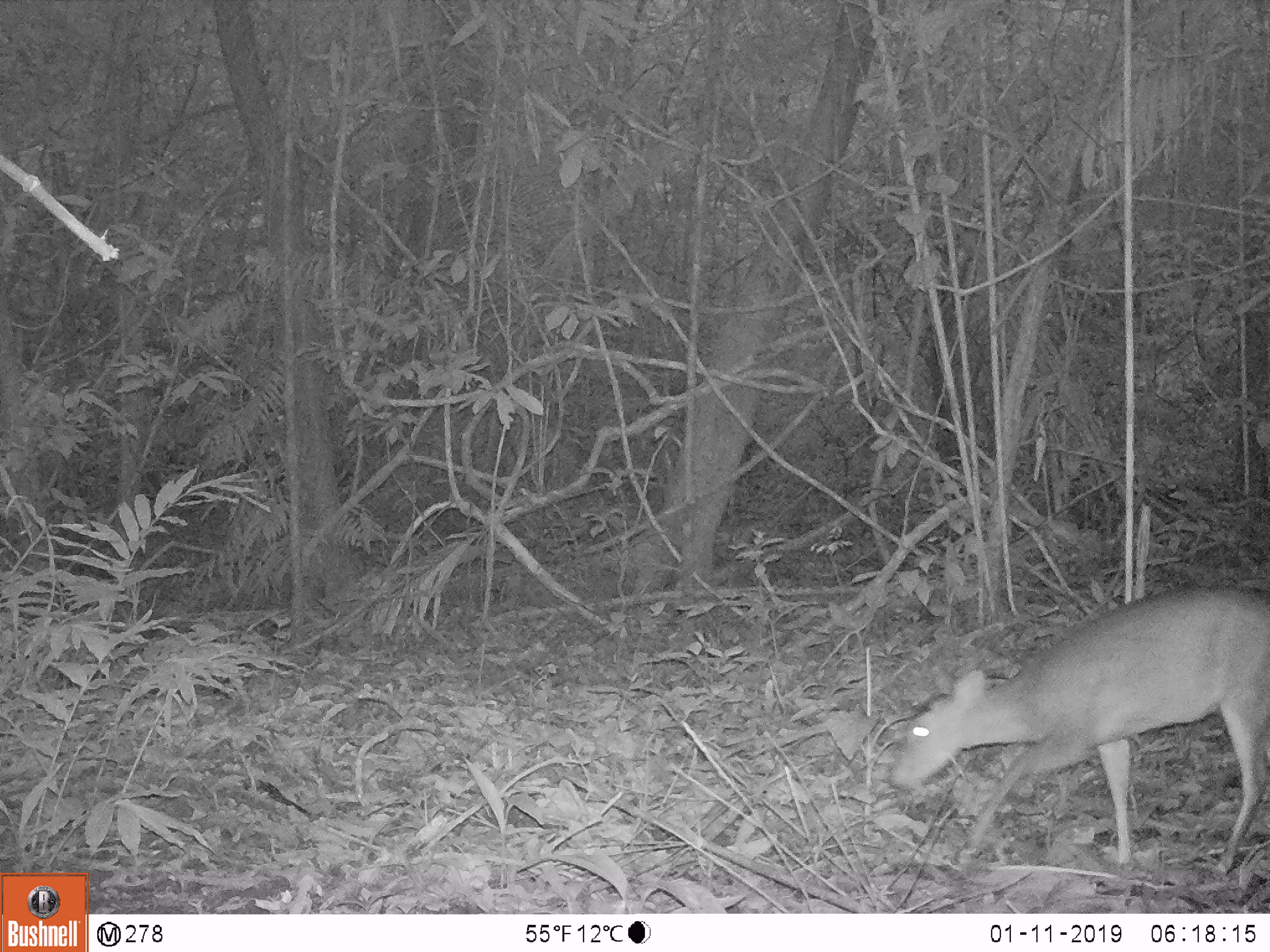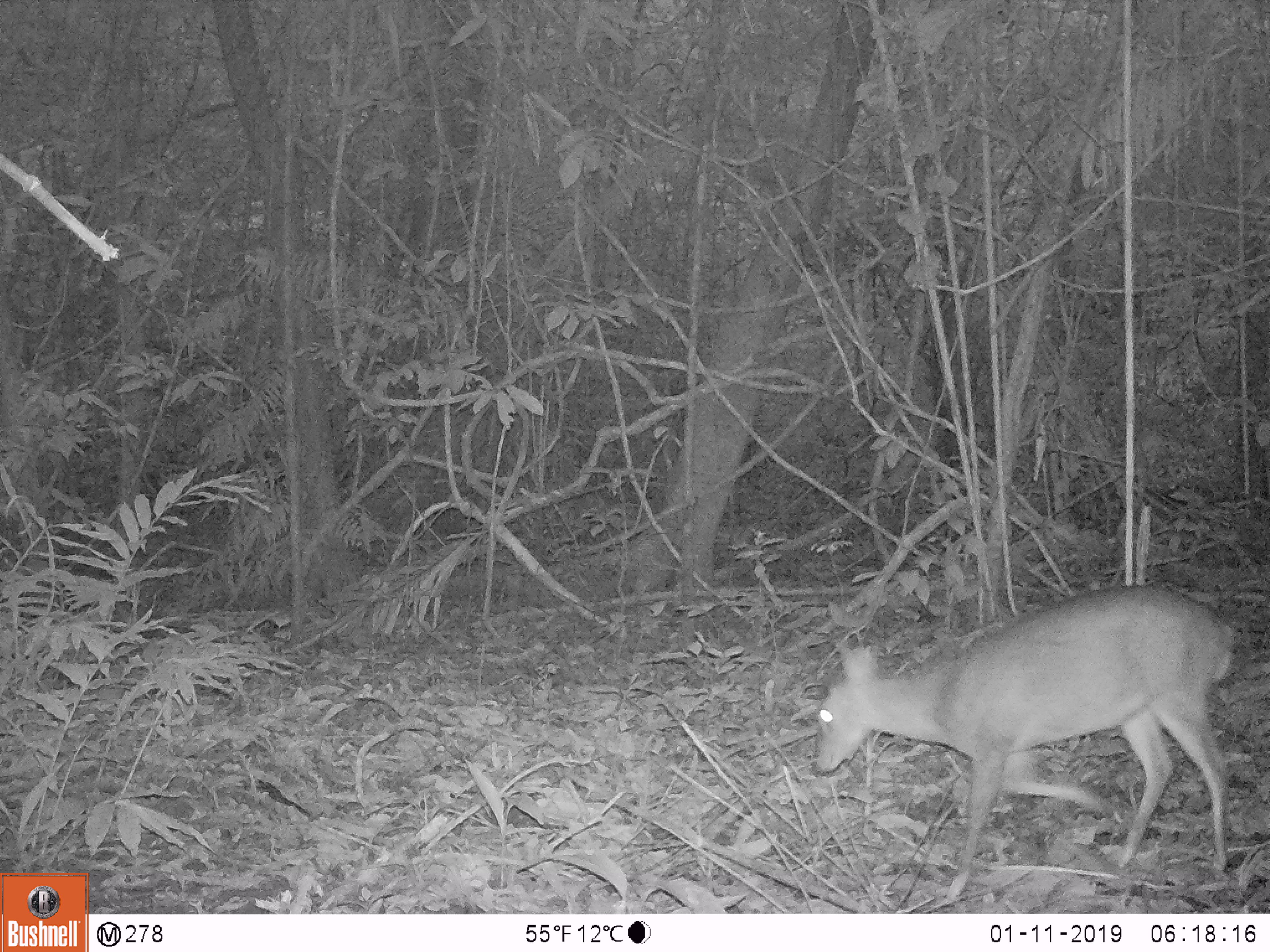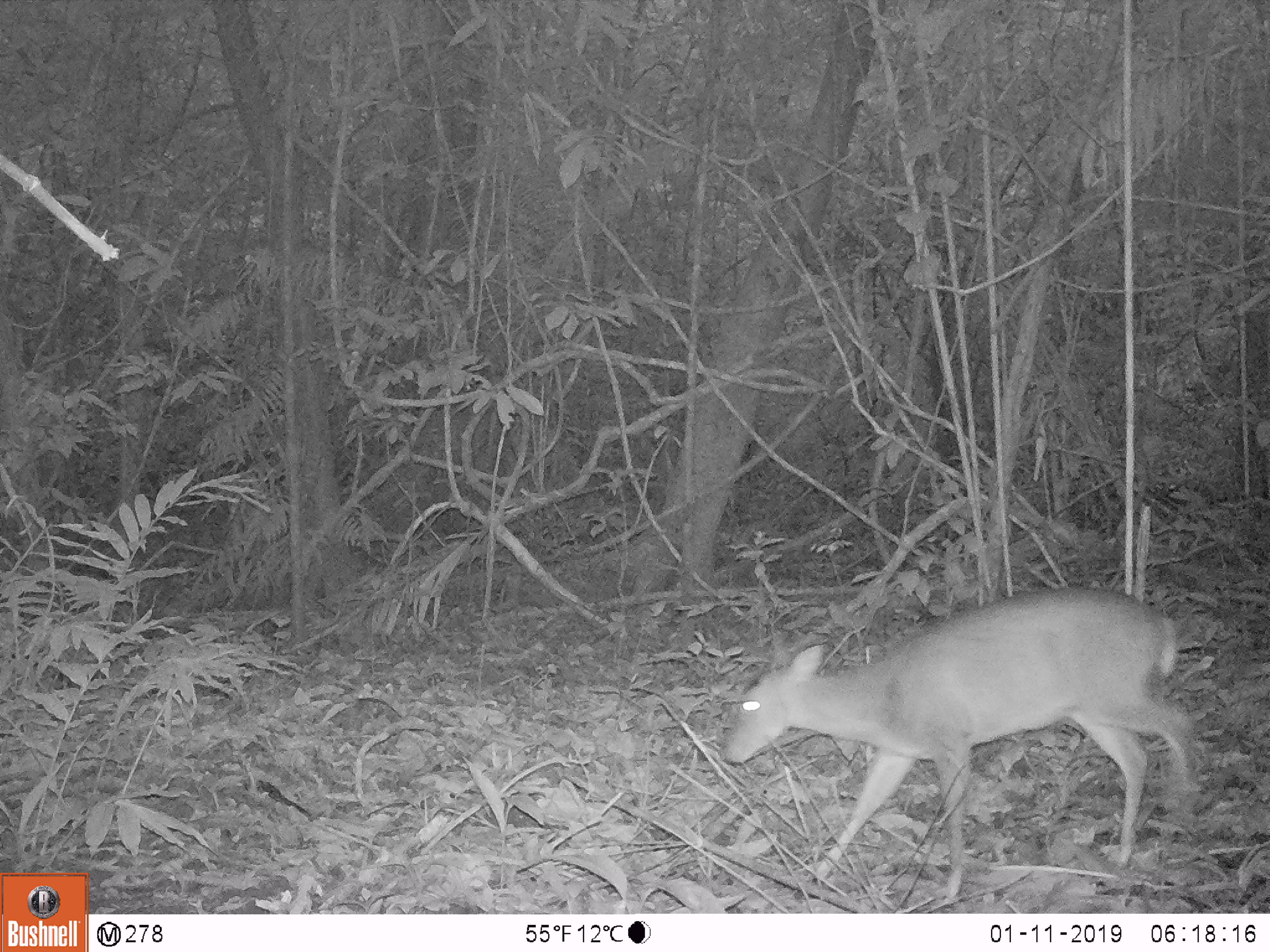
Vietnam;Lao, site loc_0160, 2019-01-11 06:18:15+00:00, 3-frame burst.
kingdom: Animalia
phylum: Chordata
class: Mammalia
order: Artiodactyla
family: Cervidae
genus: Muntiacus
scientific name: Muntiacus vuquangensis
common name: large-antlered muntjac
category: large antlered muntjac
Large antlered muntjac (large-antlered muntjac) (Muntiacus vuquangensis). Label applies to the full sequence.